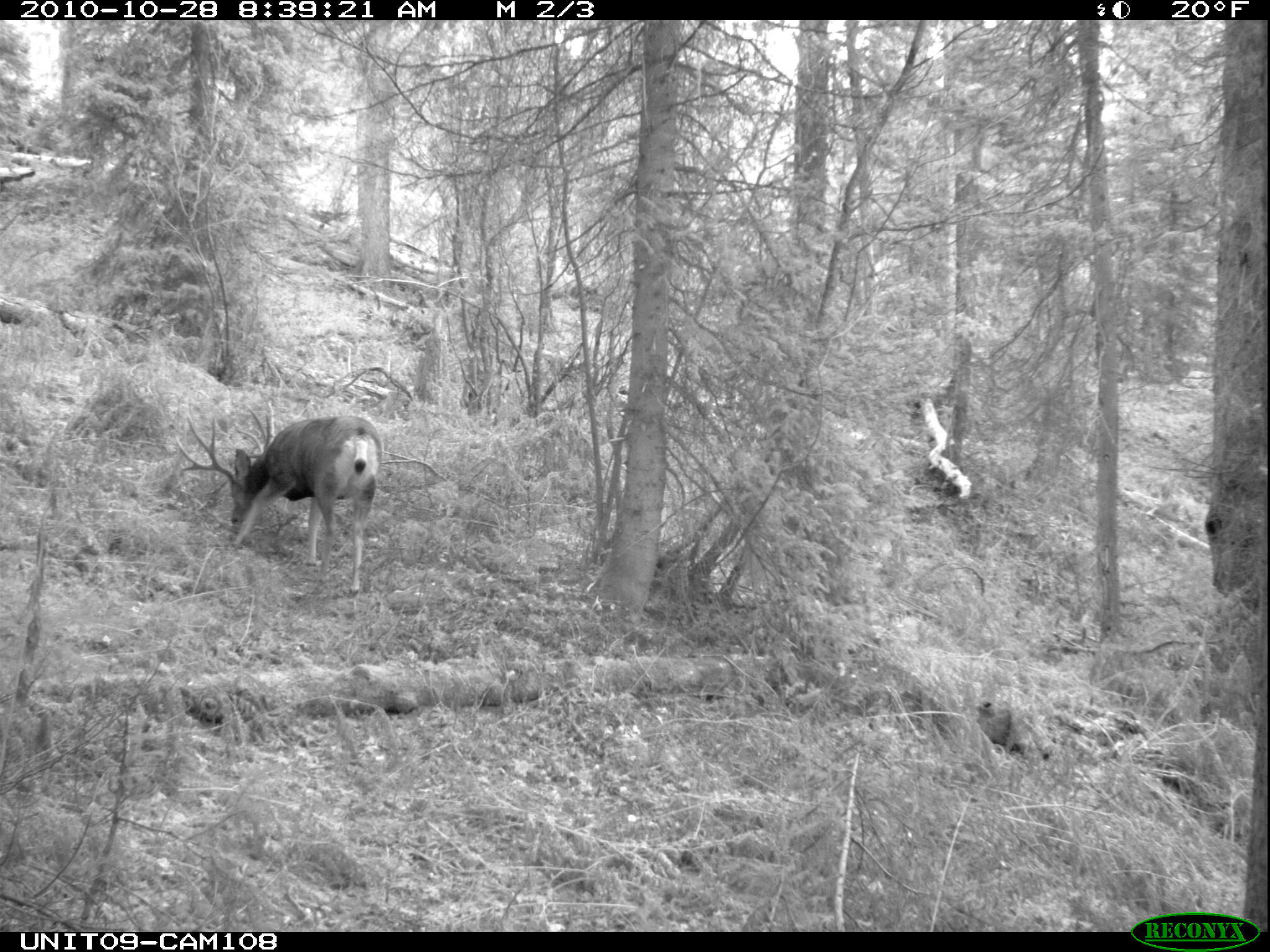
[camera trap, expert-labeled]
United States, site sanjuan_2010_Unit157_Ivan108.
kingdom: Animalia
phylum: Chordata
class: Mammalia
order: Artiodactyla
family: Cervidae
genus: Odocoileus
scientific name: Odocoileus hemionus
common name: mule deer